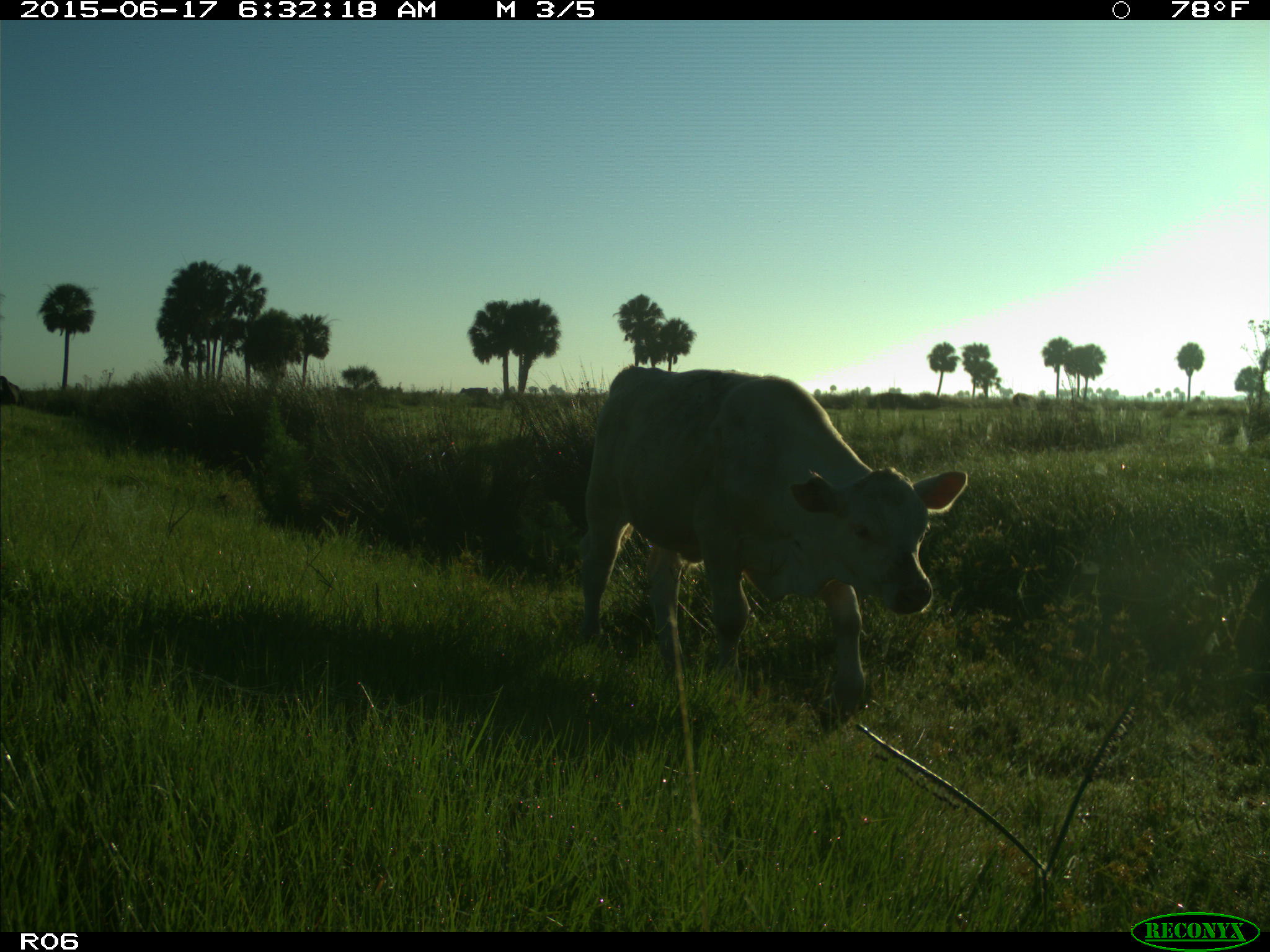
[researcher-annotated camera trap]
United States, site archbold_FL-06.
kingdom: Animalia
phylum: Chordata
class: Mammalia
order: Artiodactyla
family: Bovidae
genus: Bos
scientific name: Bos taurus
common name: domestic cow